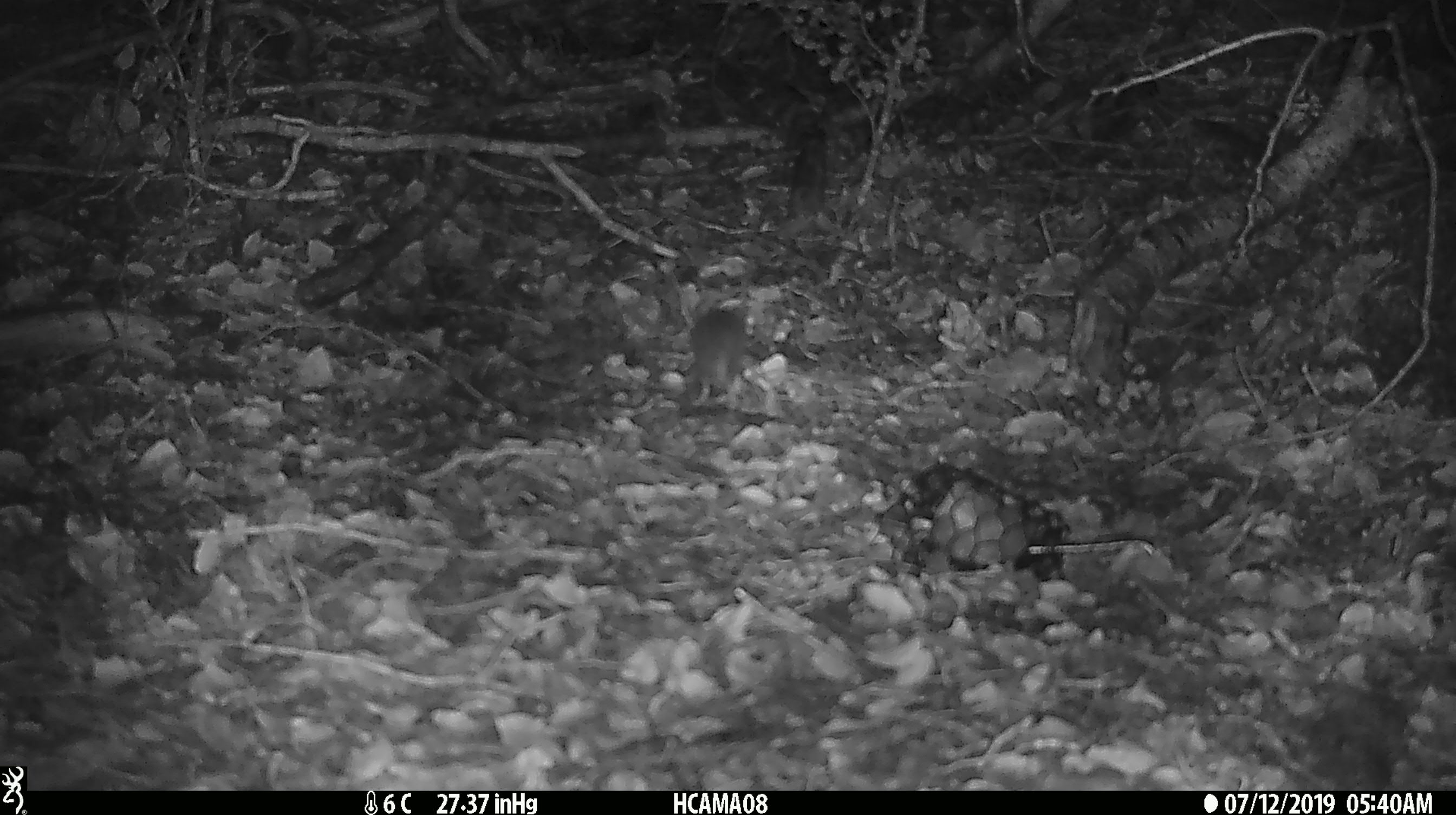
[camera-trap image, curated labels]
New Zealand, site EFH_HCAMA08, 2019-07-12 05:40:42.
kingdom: Animalia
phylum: Chordata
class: Mammalia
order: Rodentia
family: Muridae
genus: Mus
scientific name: Mus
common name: mouse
Mouse (Mus).